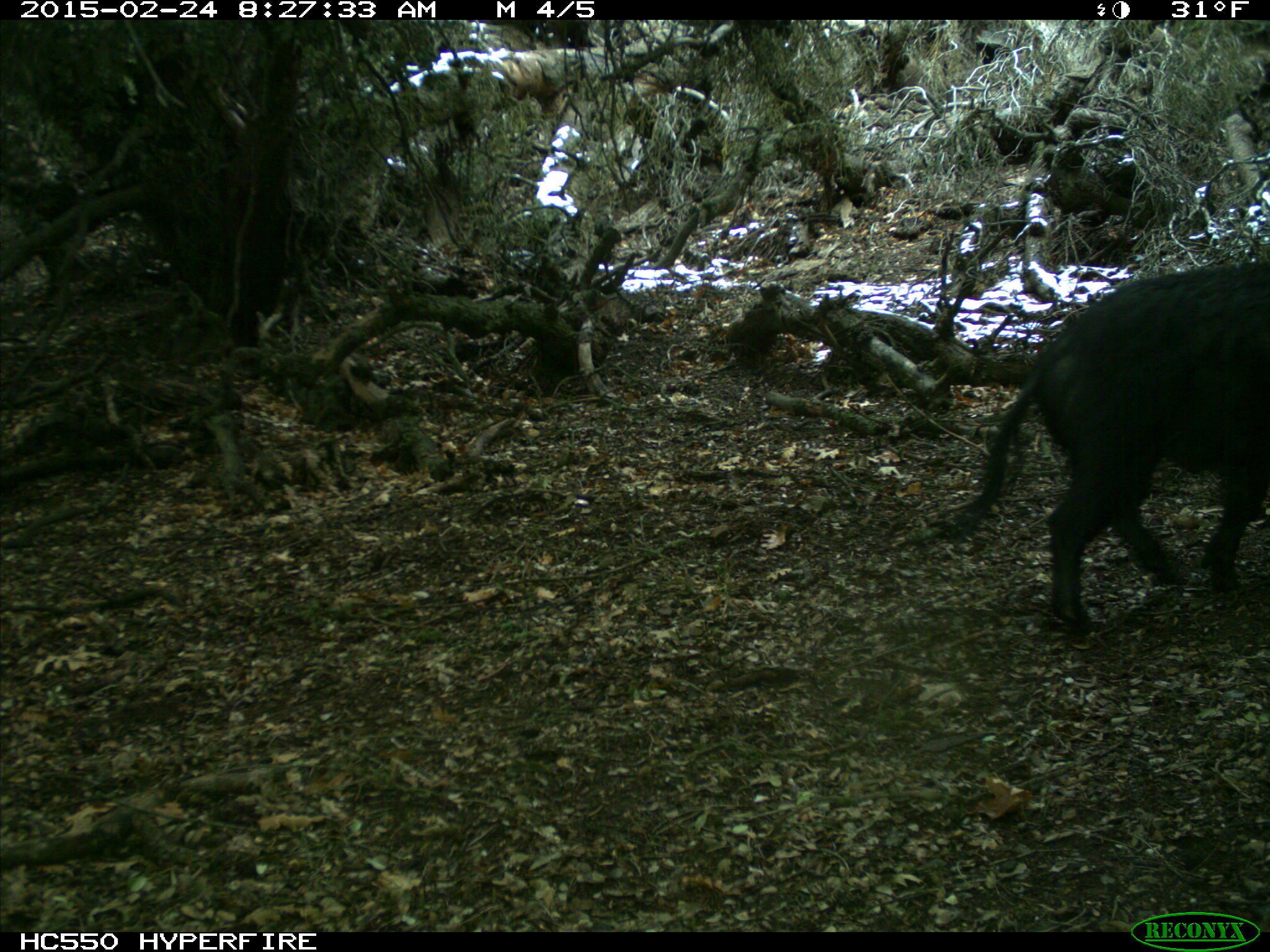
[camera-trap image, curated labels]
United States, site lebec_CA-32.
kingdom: Animalia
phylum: Chordata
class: Mammalia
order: Artiodactyla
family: Suidae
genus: Sus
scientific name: Sus scrofa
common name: wild boar